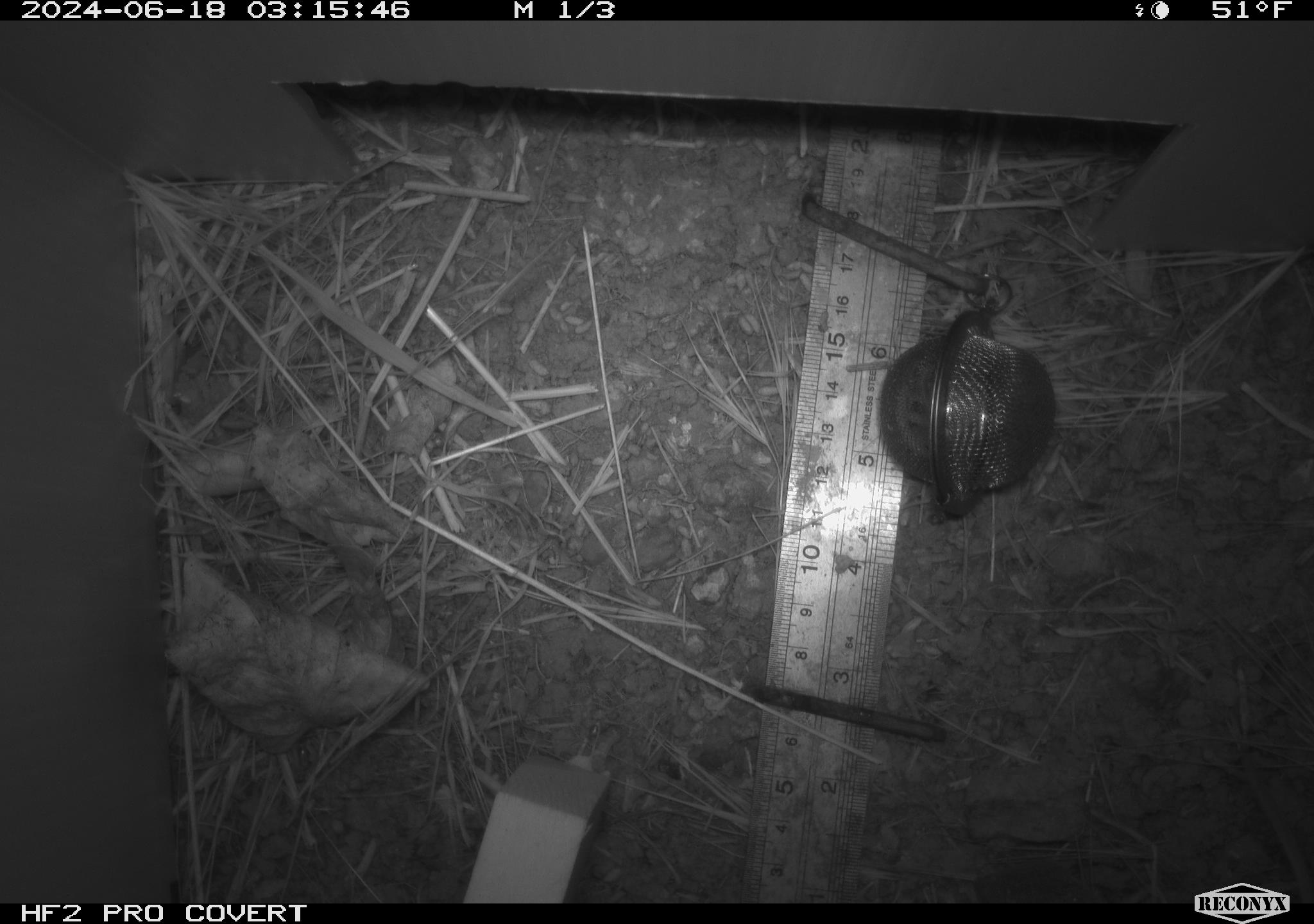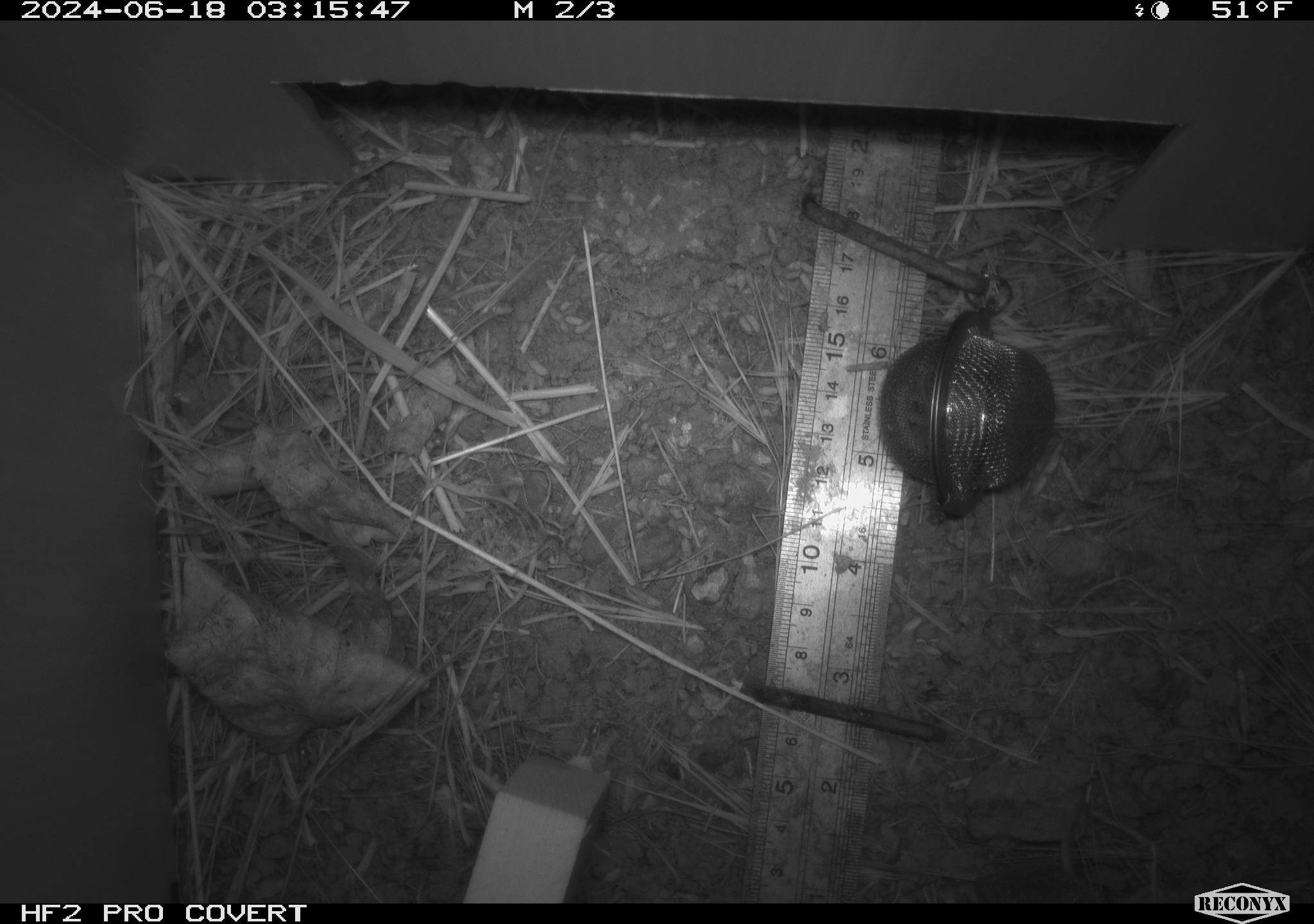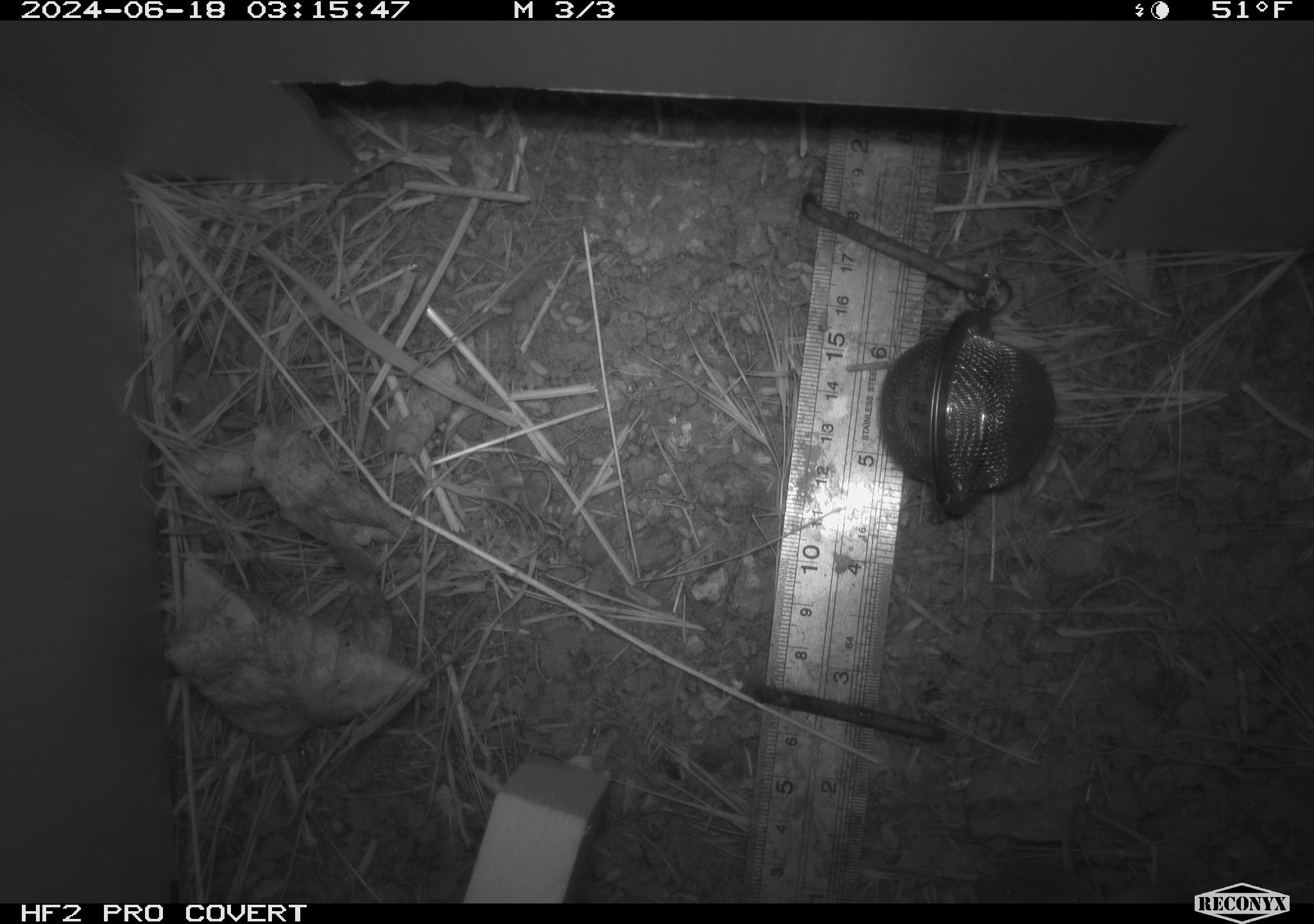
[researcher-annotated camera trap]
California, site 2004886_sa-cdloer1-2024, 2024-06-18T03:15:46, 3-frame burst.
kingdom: Animalia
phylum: Chordata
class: Mammalia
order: Rodentia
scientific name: Rodentia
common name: mouse species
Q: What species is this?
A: Mouse species (Rodentia).